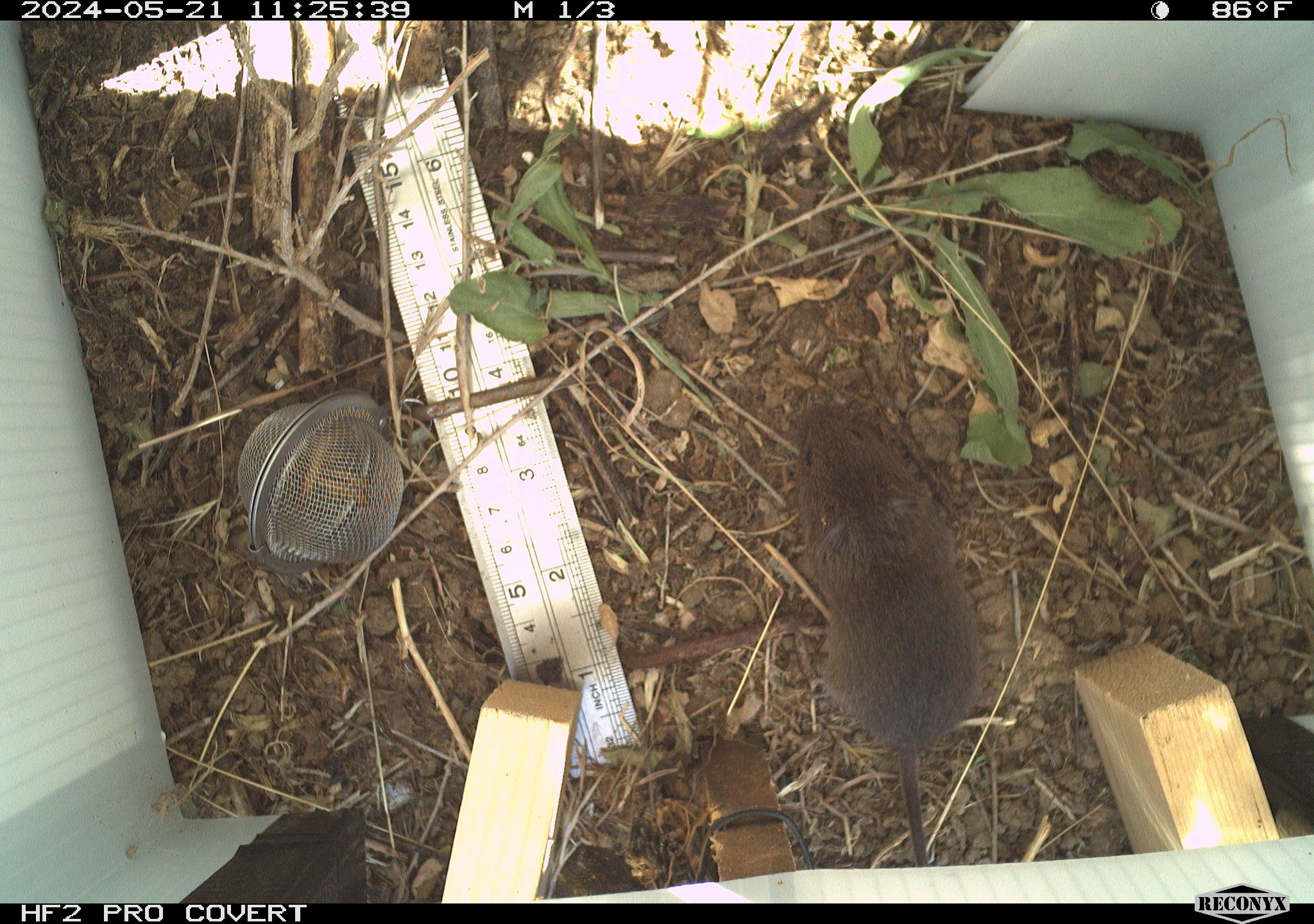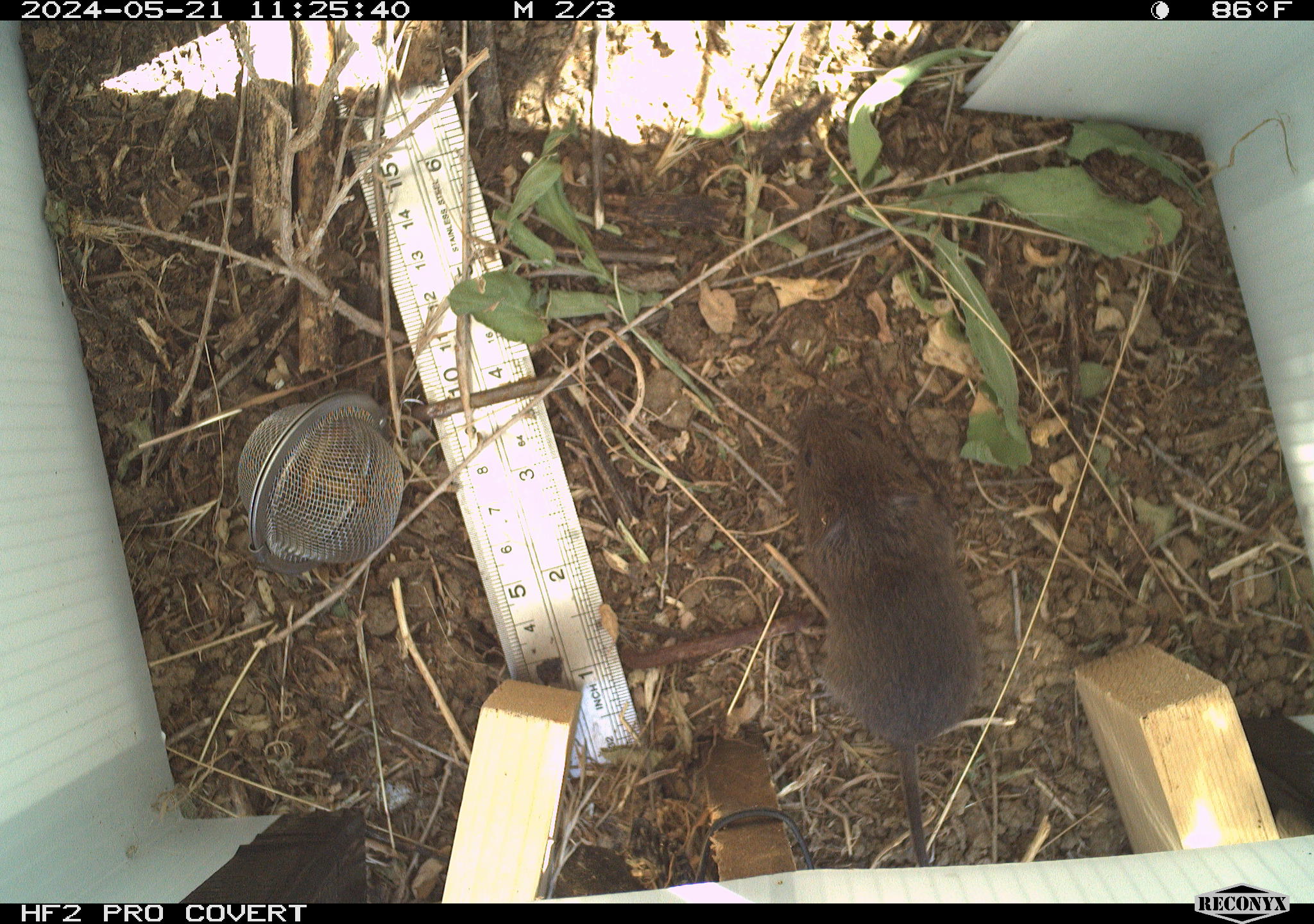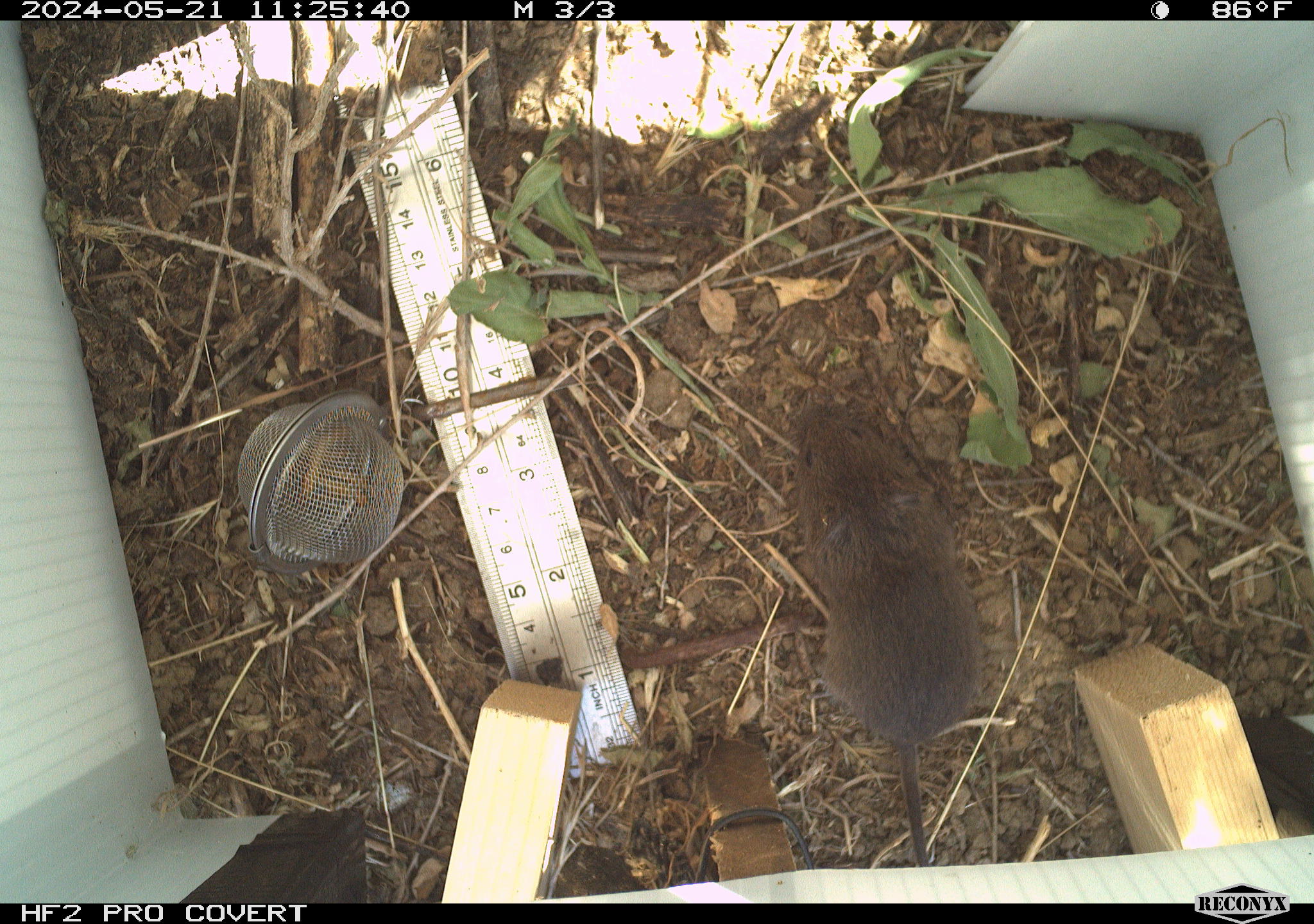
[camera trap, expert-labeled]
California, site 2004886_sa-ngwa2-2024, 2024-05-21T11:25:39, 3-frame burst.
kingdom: Animalia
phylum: Chordata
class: Mammalia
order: Rodentia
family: Cricetidae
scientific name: Arvicolinae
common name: voles, lemmings, and muskrats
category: arvicolinae subfamily